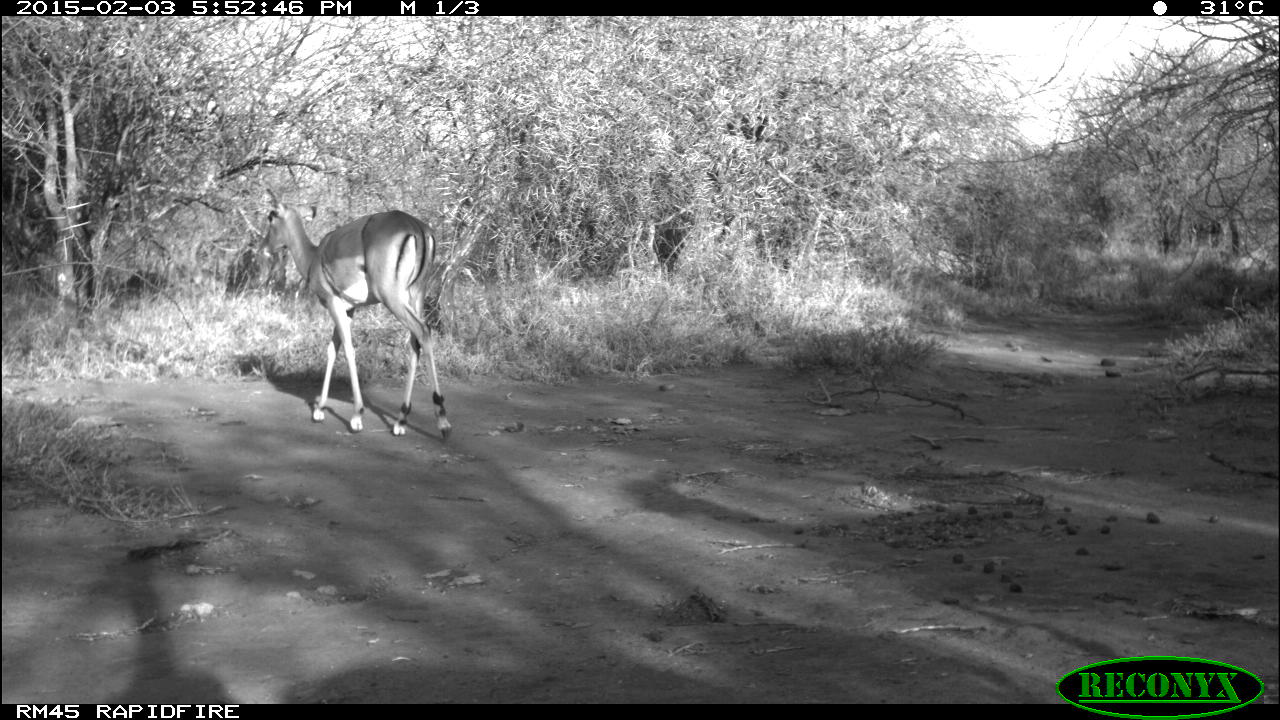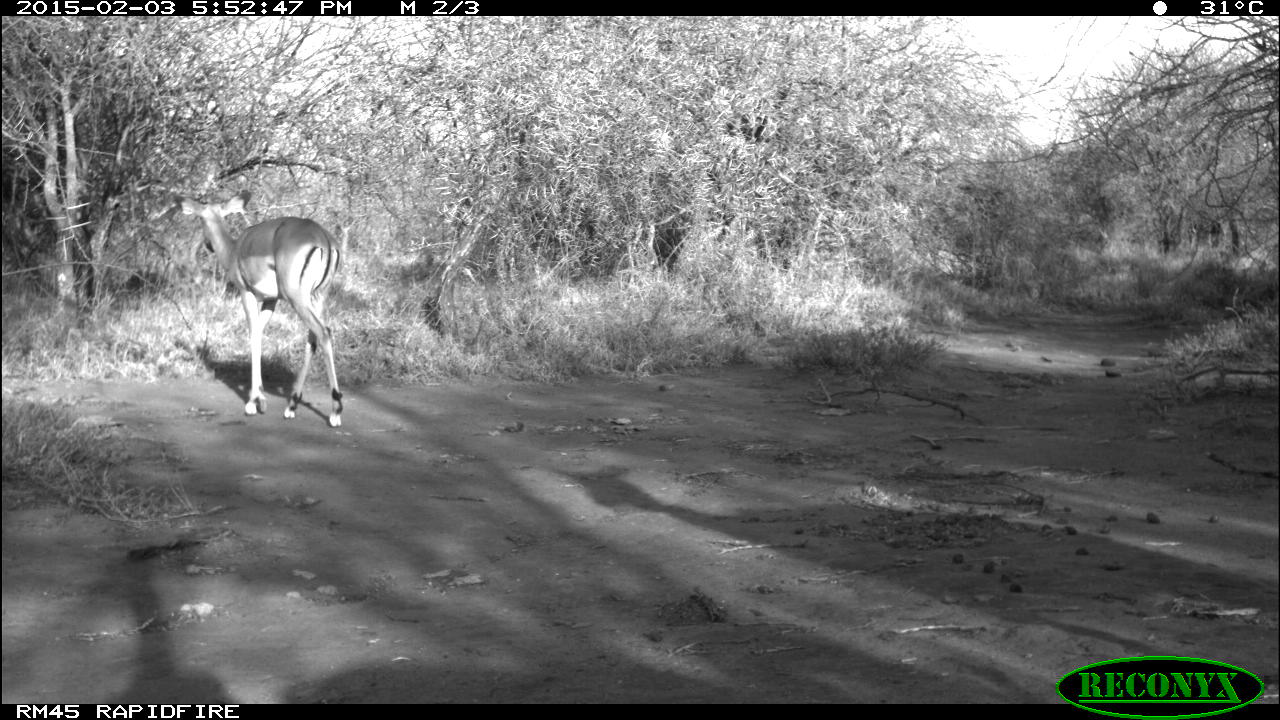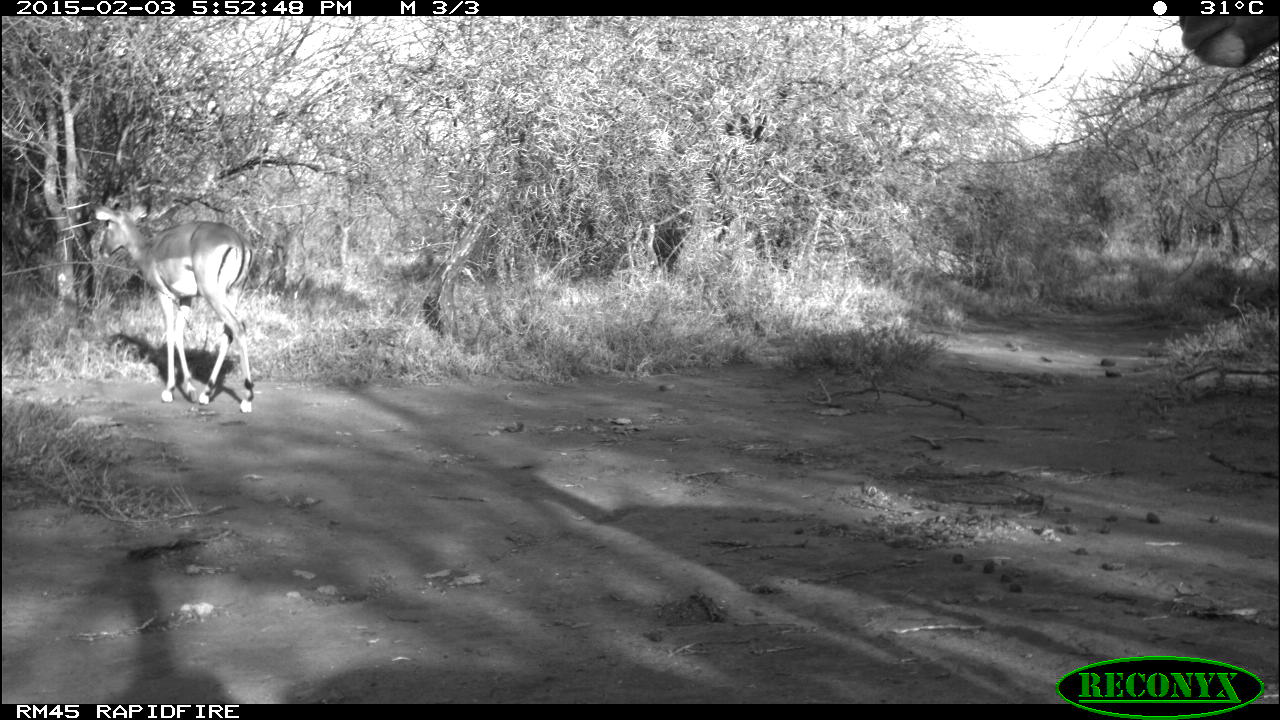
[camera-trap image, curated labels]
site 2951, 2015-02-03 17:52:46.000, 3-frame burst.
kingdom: Animalia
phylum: Chordata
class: Mammalia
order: Artiodactyla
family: Bovidae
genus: Aepyceros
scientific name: Aepyceros melampus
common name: impala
Aepyceros melampus (impala), count 2.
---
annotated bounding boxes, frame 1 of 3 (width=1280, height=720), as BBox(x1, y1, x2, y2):
aepyceros melampus: BBox(254, 189, 453, 442)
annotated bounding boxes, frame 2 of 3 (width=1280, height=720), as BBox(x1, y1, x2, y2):
aepyceros melampus: BBox(170, 189, 344, 427)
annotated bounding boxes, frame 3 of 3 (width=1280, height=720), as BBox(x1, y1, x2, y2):
aepyceros melampus: BBox(94, 204, 256, 414)